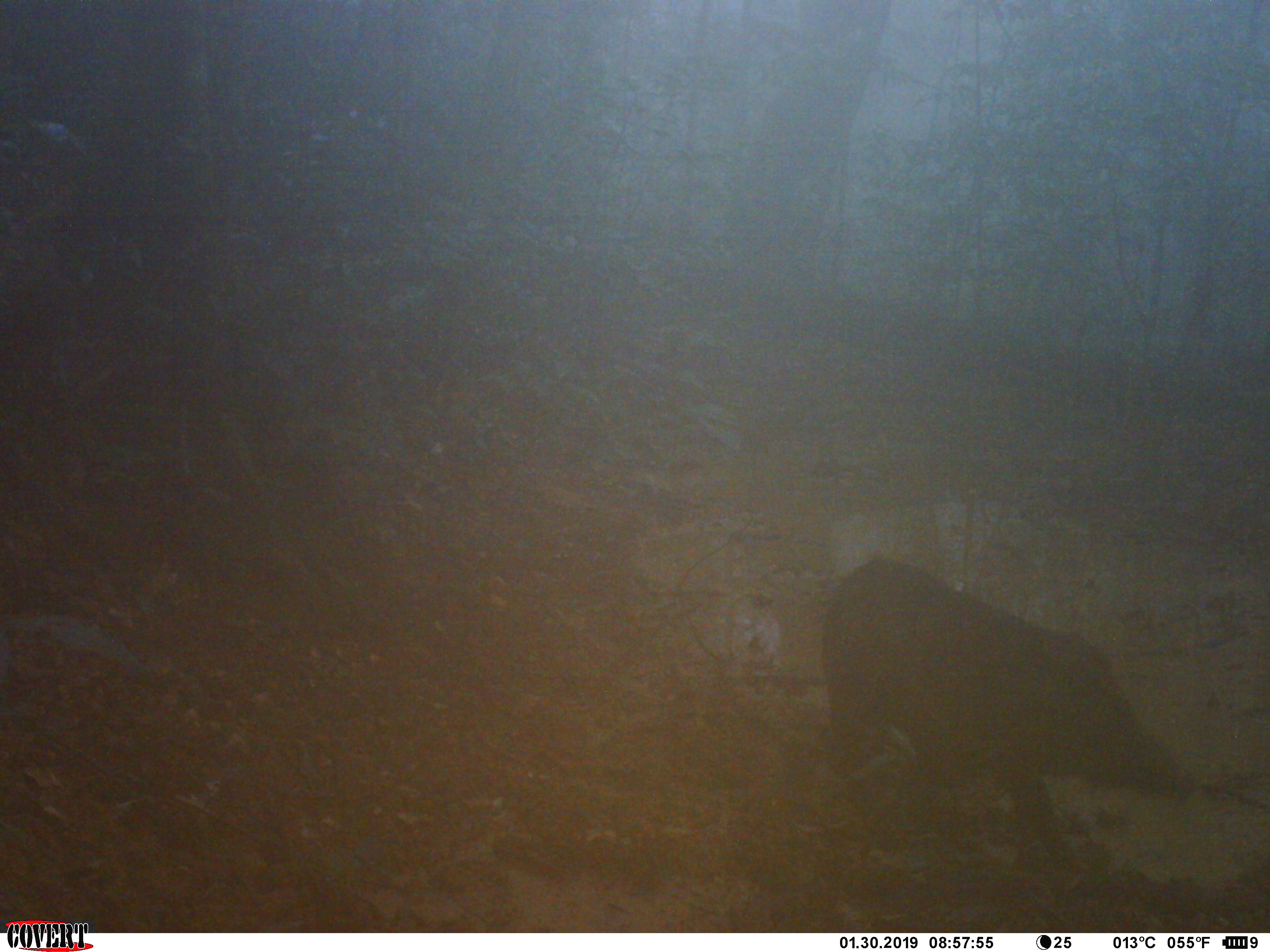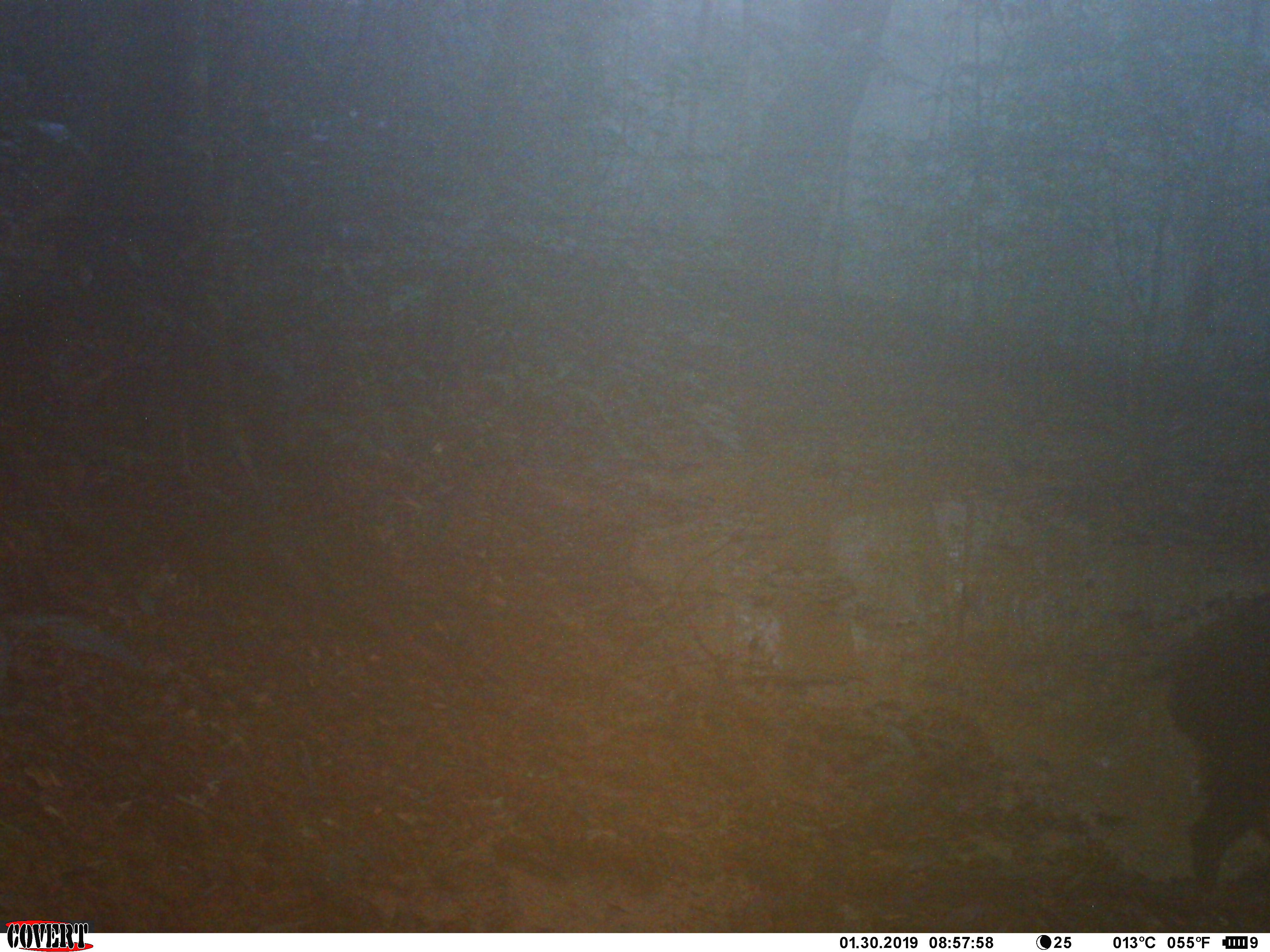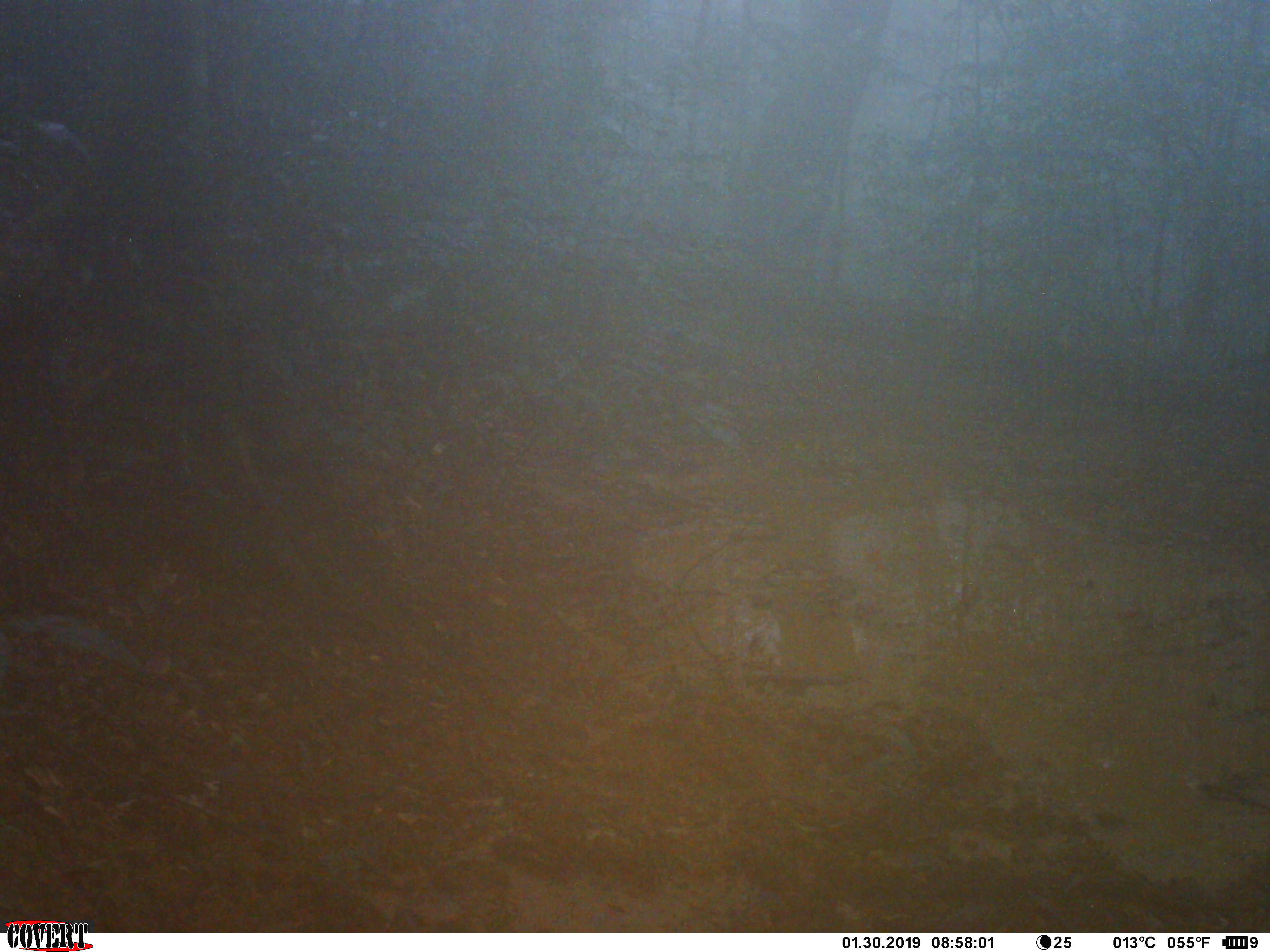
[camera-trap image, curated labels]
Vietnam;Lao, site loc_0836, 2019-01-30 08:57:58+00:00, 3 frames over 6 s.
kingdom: Animalia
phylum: Chordata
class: Mammalia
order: Artiodactyla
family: Suidae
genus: Sus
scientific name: Sus scrofa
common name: eurasian wild pig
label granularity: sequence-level